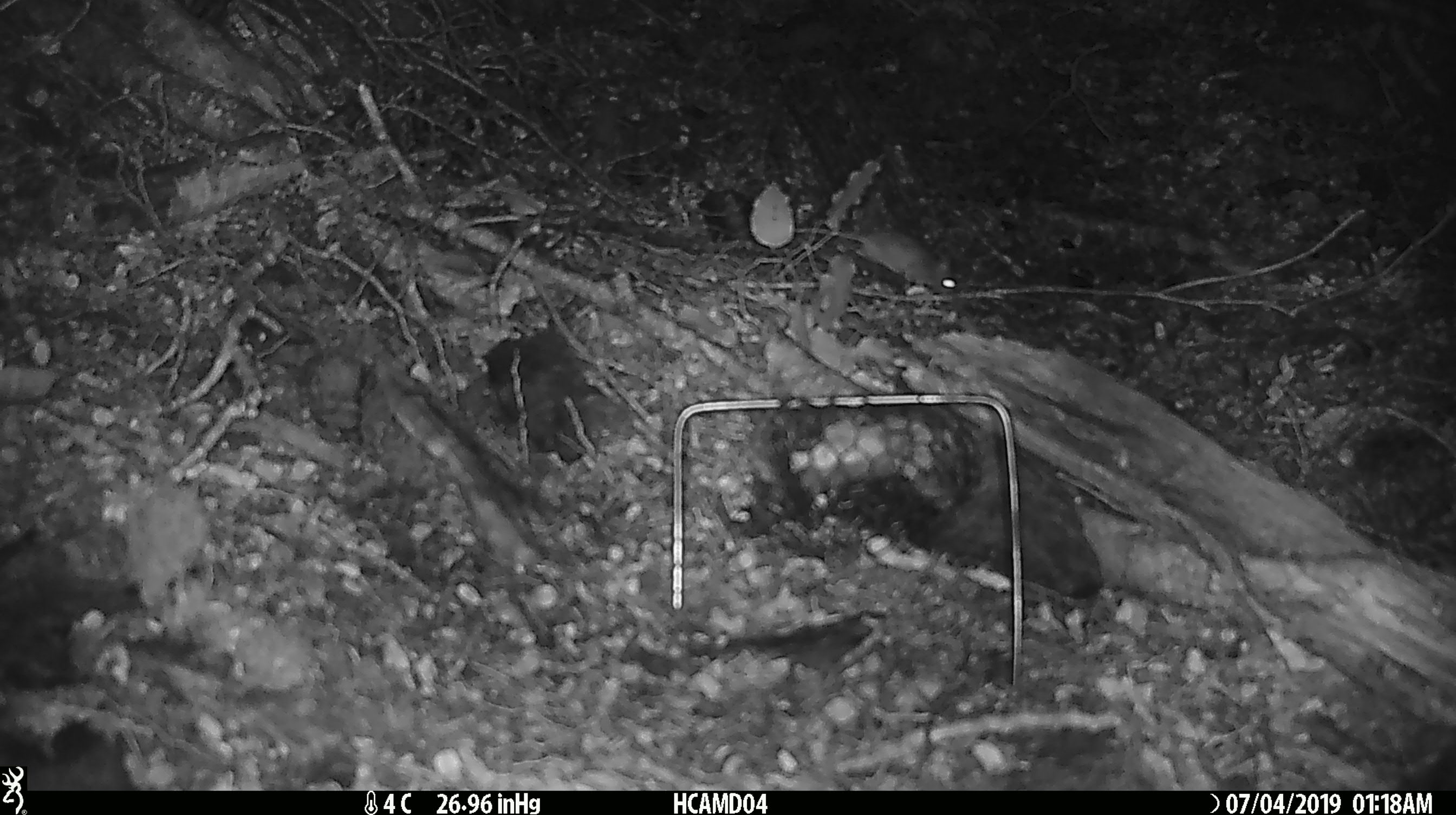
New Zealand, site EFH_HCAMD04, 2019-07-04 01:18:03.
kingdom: Animalia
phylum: Chordata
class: Mammalia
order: Rodentia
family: Muridae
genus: Mus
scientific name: Mus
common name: mouse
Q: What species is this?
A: Mouse (Mus).